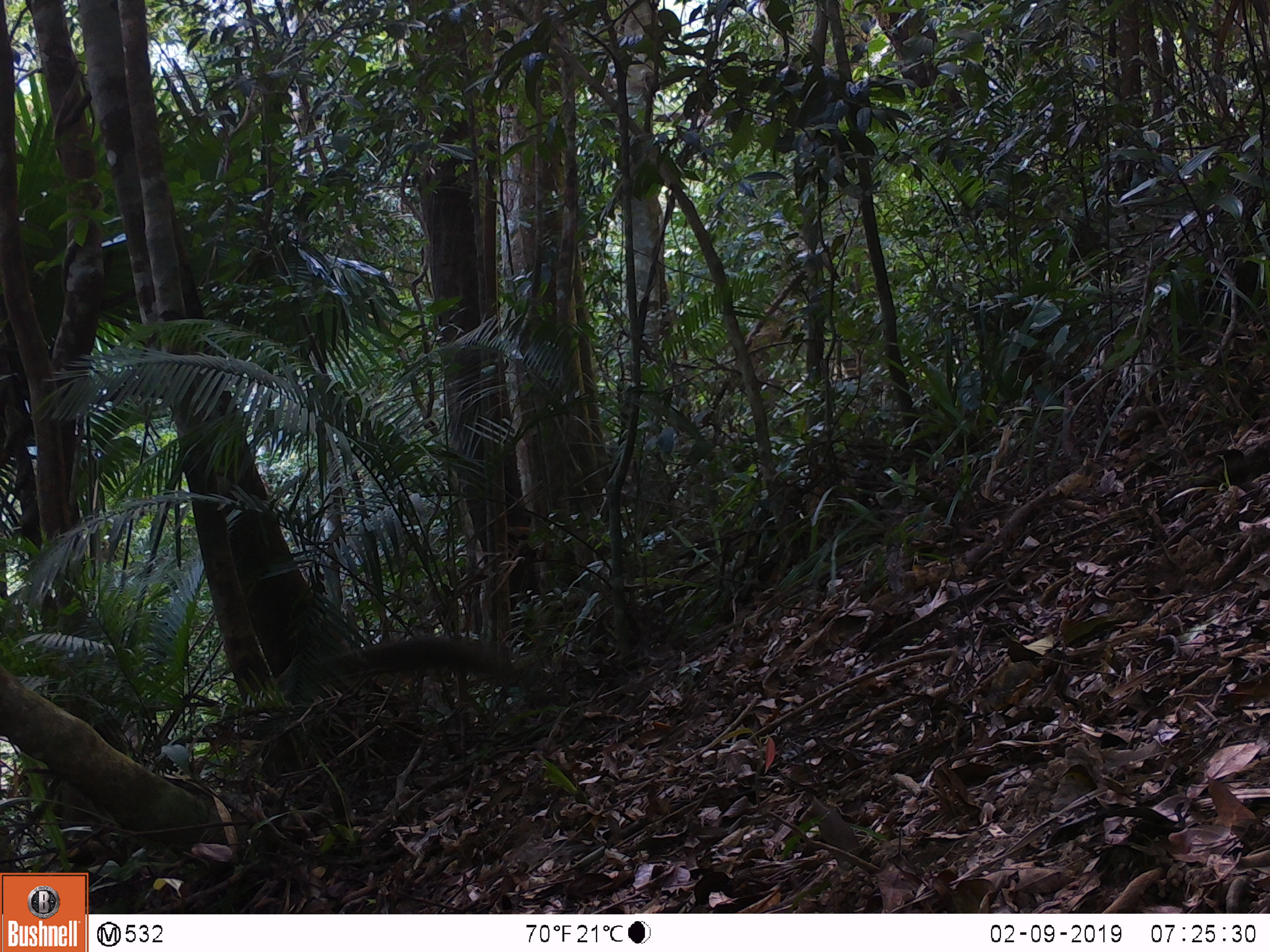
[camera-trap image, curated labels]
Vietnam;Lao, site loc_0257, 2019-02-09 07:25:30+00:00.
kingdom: Animalia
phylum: Chordata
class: Mammalia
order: Rodentia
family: Sciuridae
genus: Callosciurus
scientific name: Callosciurus erythraeus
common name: pallas's squirrel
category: pallass squirrel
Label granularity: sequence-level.